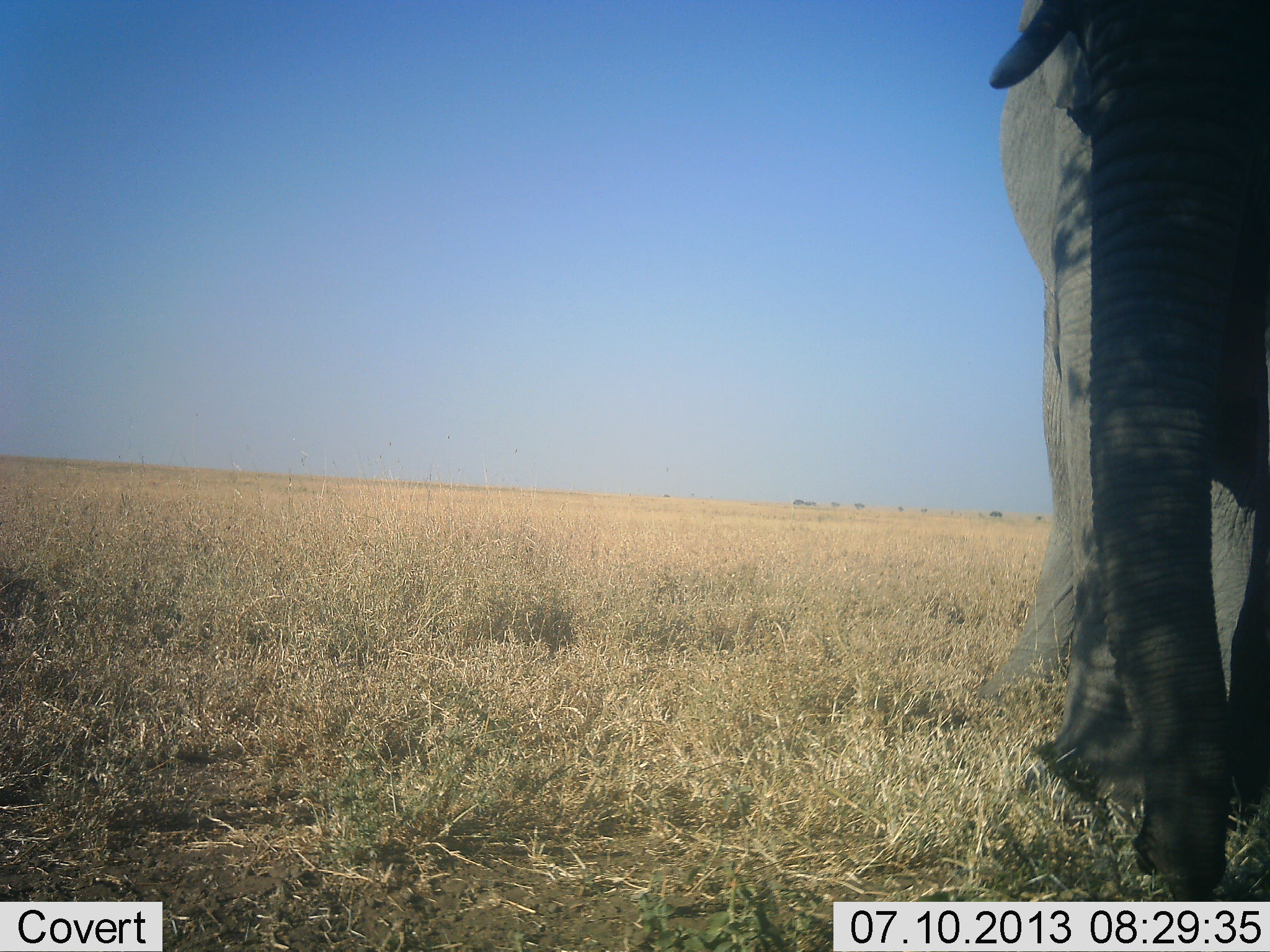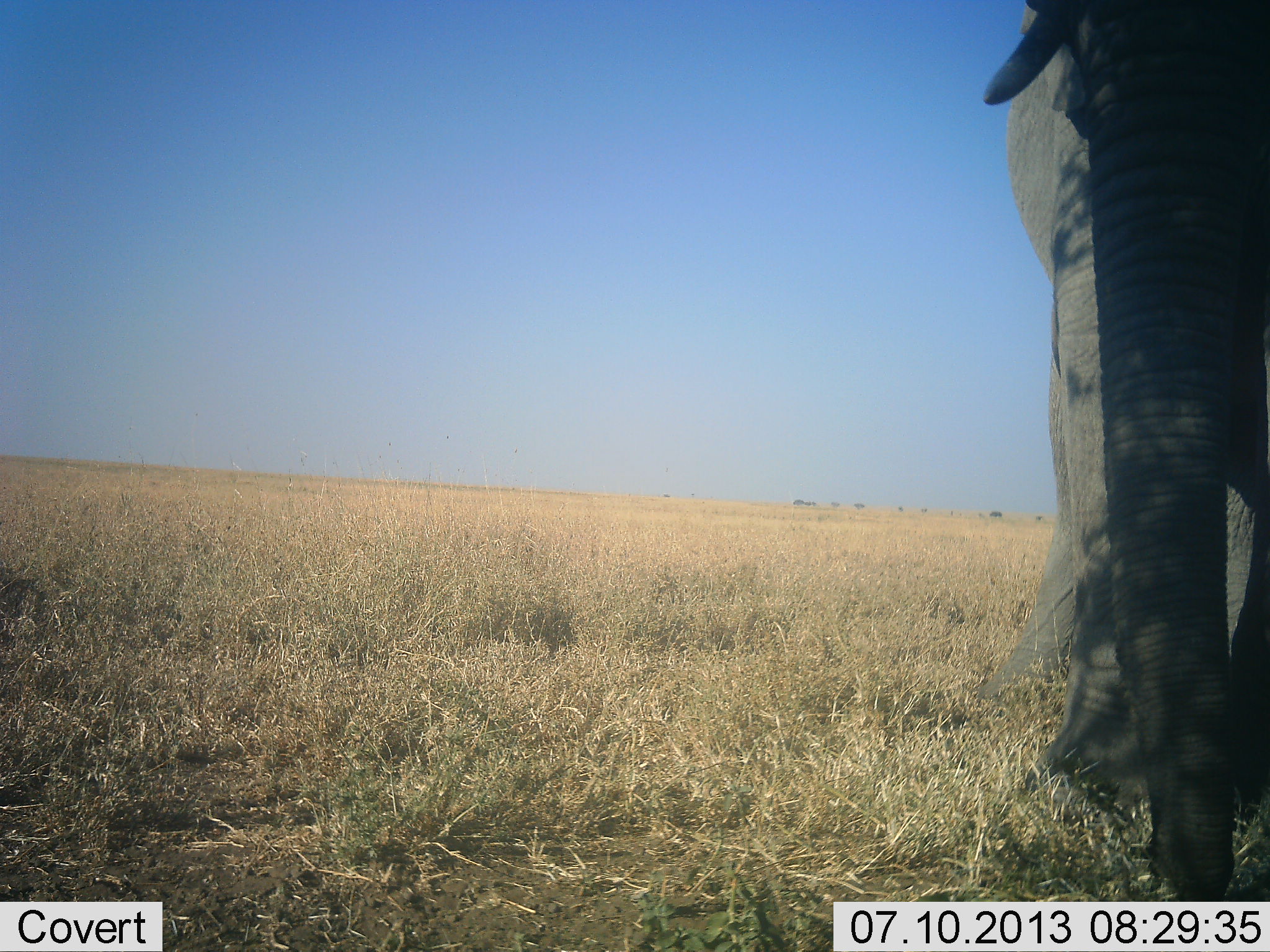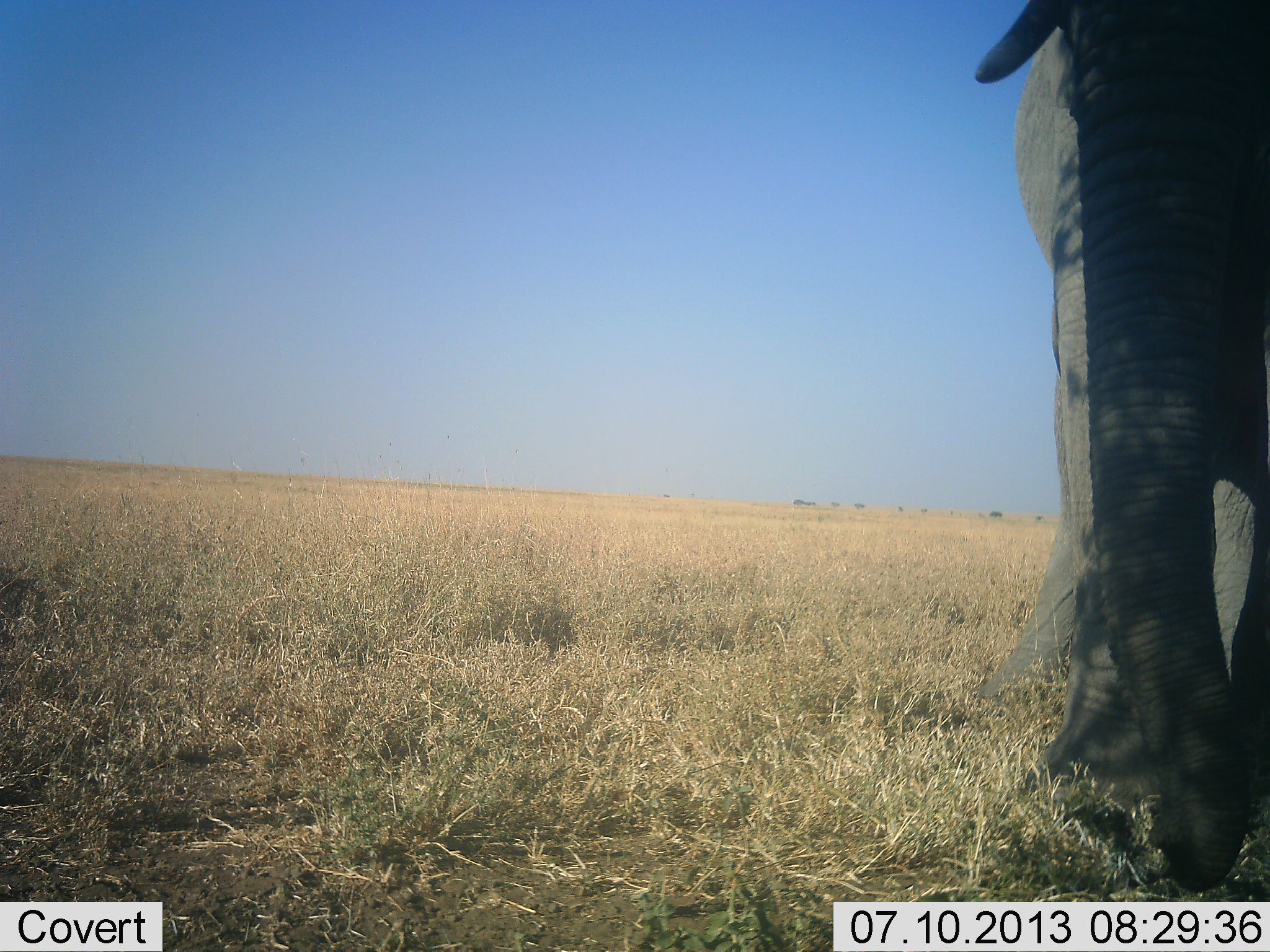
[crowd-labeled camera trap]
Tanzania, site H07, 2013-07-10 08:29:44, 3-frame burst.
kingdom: Animalia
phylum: Chordata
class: Mammalia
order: Proboscidea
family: Elephantidae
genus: Loxodonta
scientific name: Loxodonta africana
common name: african bush elephant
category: elephant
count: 1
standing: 70%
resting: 0%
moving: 0%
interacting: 0%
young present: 0%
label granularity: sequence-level